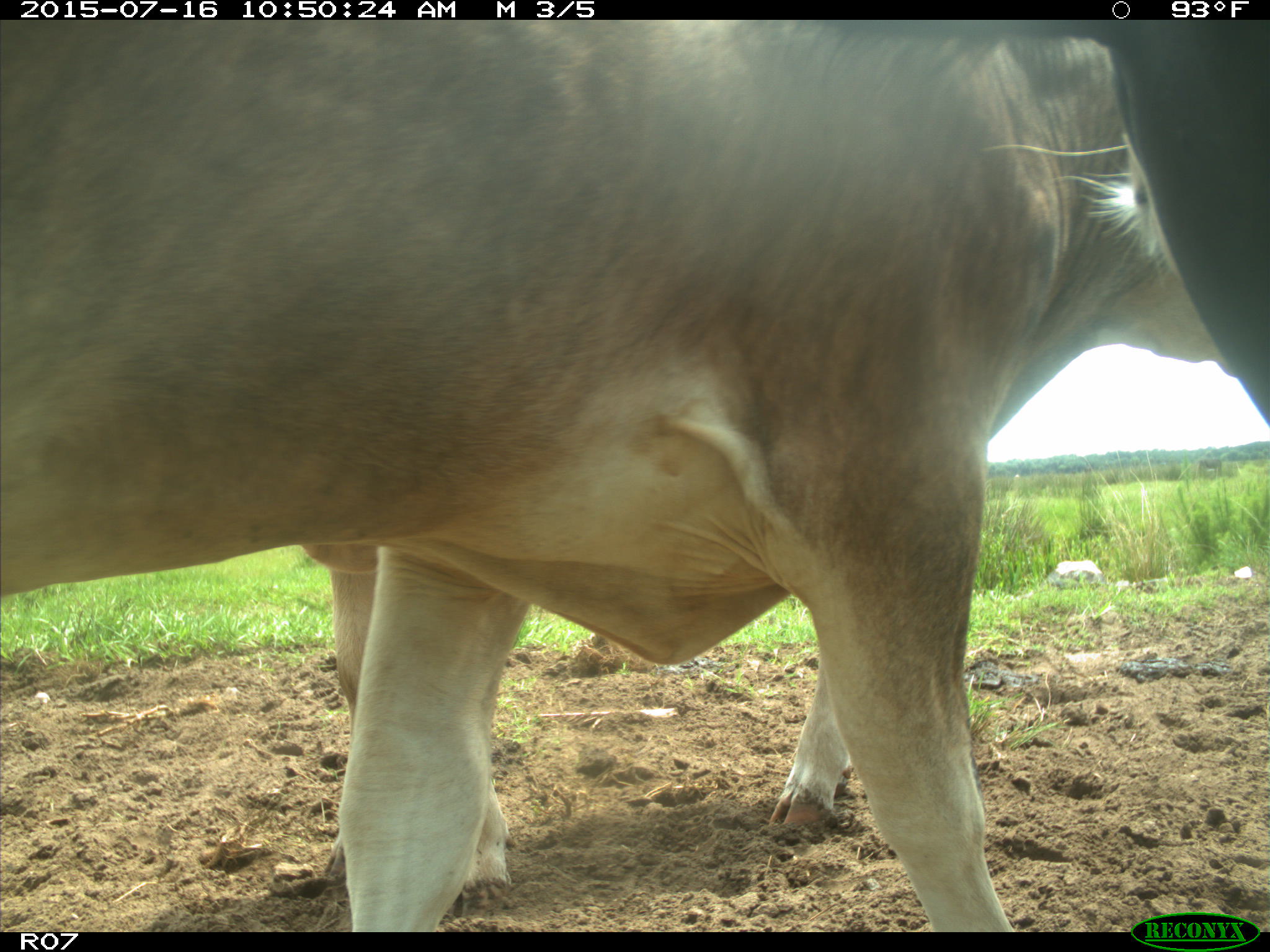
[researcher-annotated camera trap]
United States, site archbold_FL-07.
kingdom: Animalia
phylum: Chordata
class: Mammalia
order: Artiodactyla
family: Bovidae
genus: Bos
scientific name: Bos taurus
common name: domestic cow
Bos taurus (domestic cow).